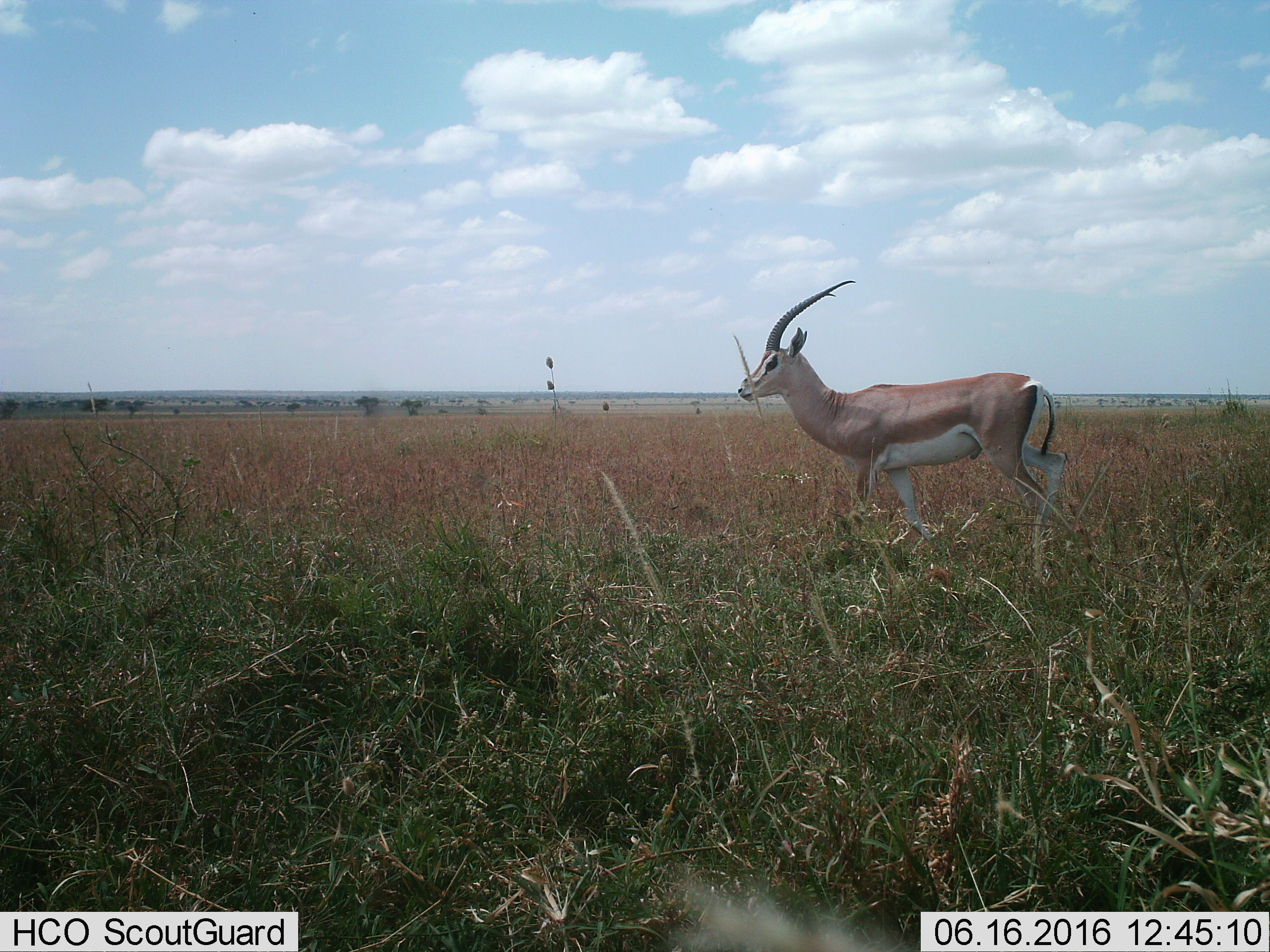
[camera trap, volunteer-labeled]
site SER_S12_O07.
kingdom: Animalia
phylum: Chordata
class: Mammalia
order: Artiodactyla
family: Bovidae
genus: Nanger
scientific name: Nanger granti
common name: grant's gazelle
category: gazellegrants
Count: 1.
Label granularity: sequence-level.